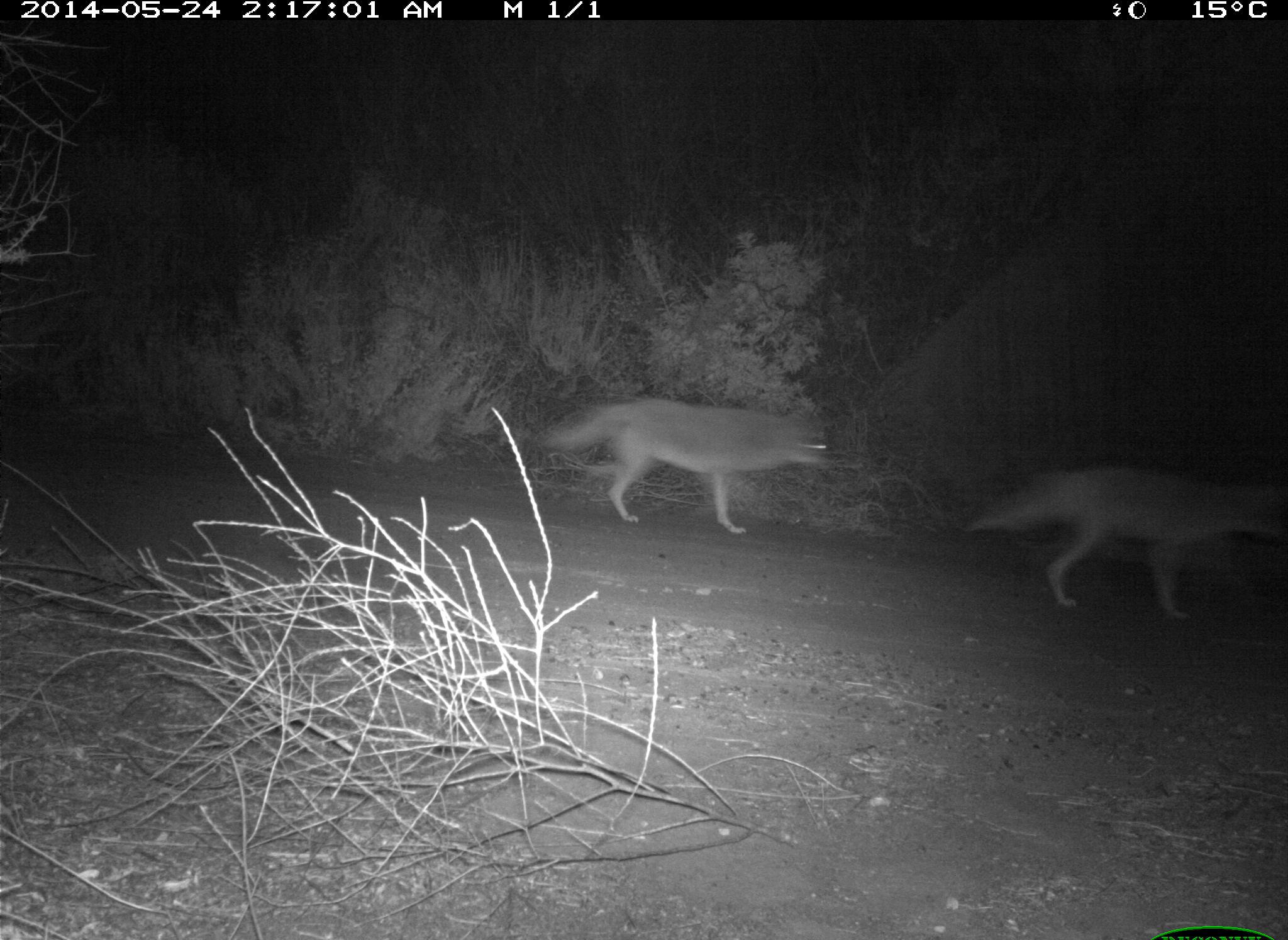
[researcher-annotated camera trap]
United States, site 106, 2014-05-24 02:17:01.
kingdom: Animalia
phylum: Chordata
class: Mammalia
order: Carnivora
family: Canidae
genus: Canis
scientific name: Canis latrans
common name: coyote